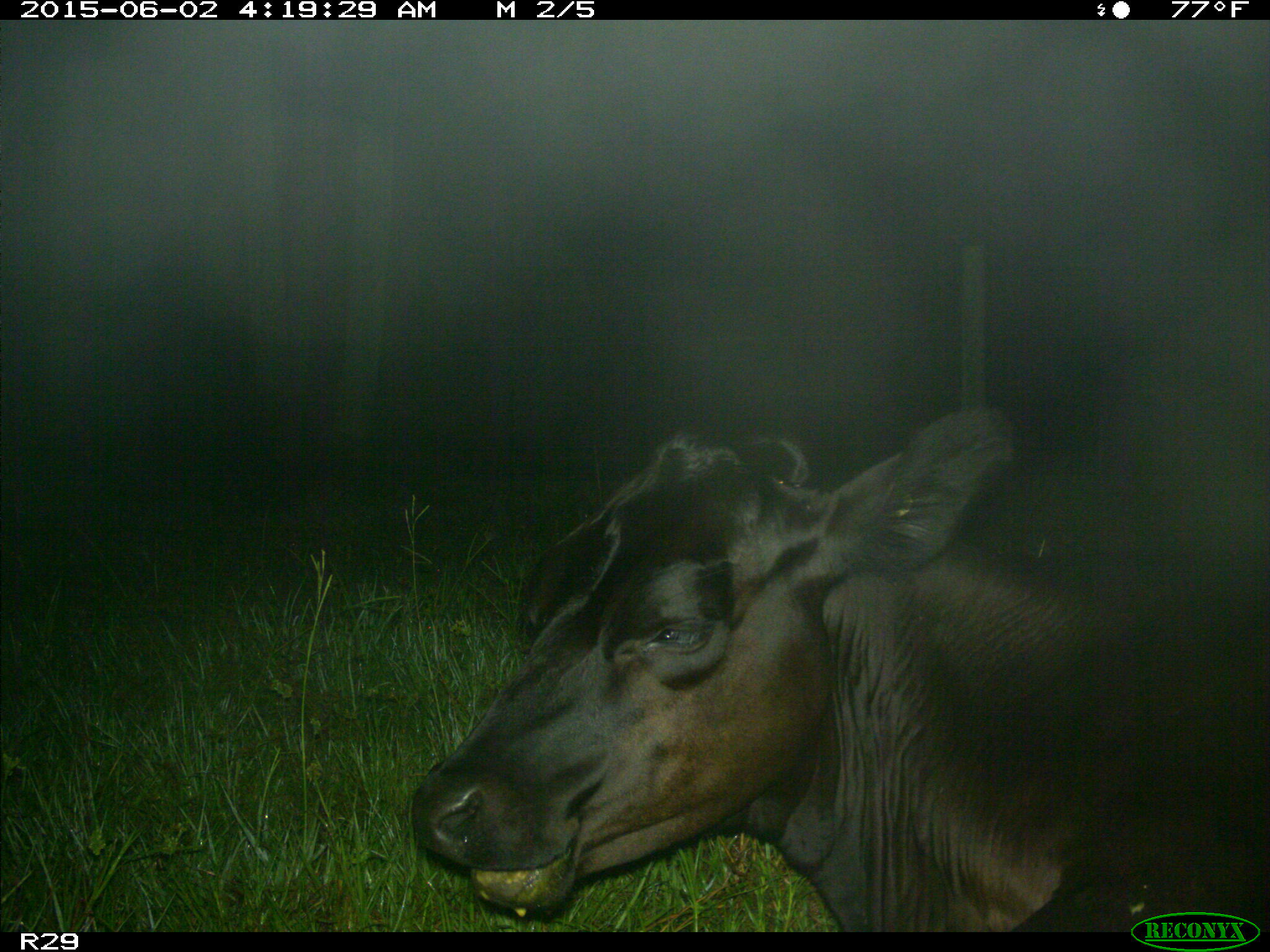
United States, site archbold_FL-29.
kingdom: Animalia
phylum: Chordata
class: Mammalia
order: Artiodactyla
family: Bovidae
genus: Bos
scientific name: Bos taurus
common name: domestic cow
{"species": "Bos taurus (domestic cow)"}